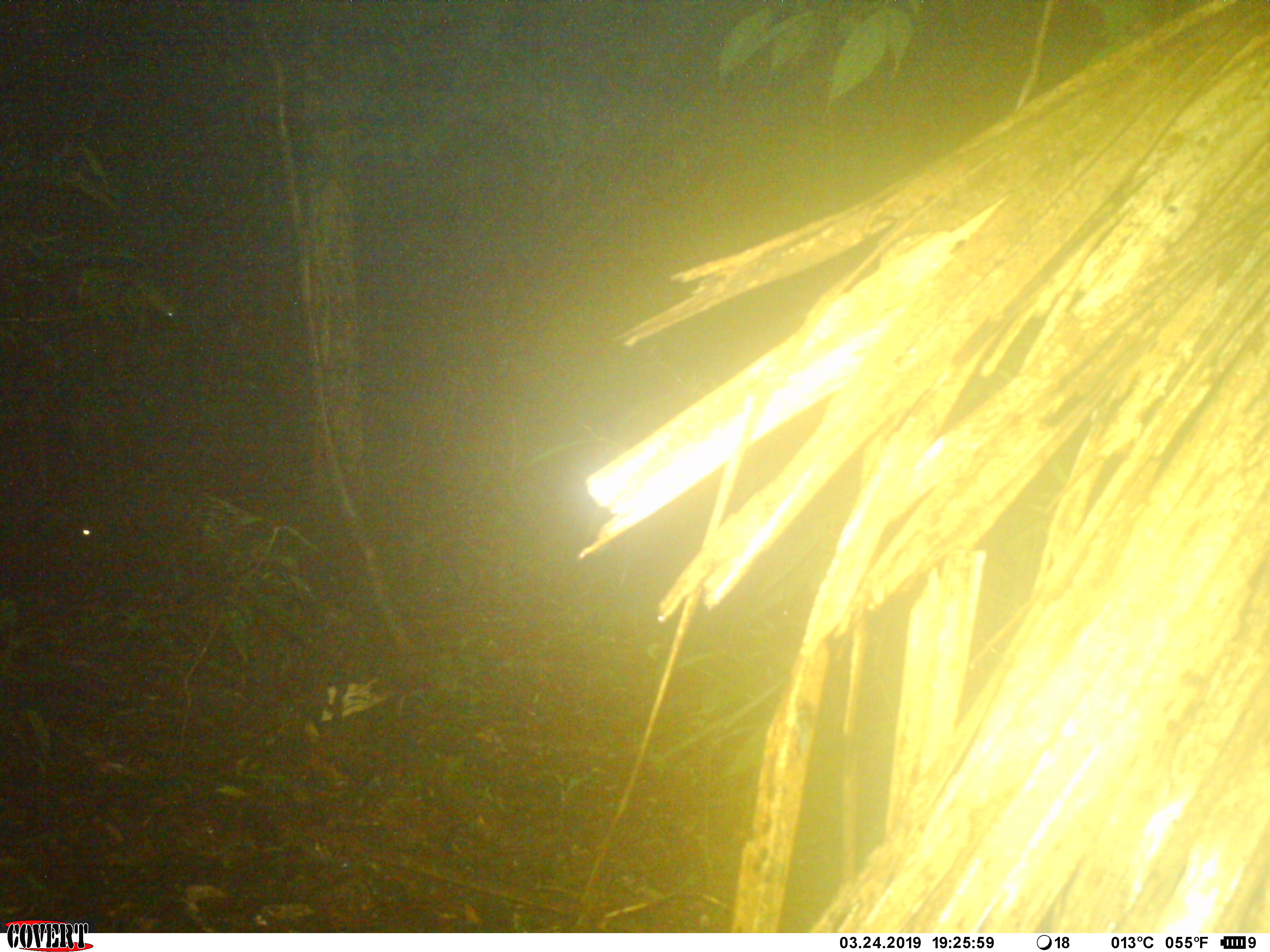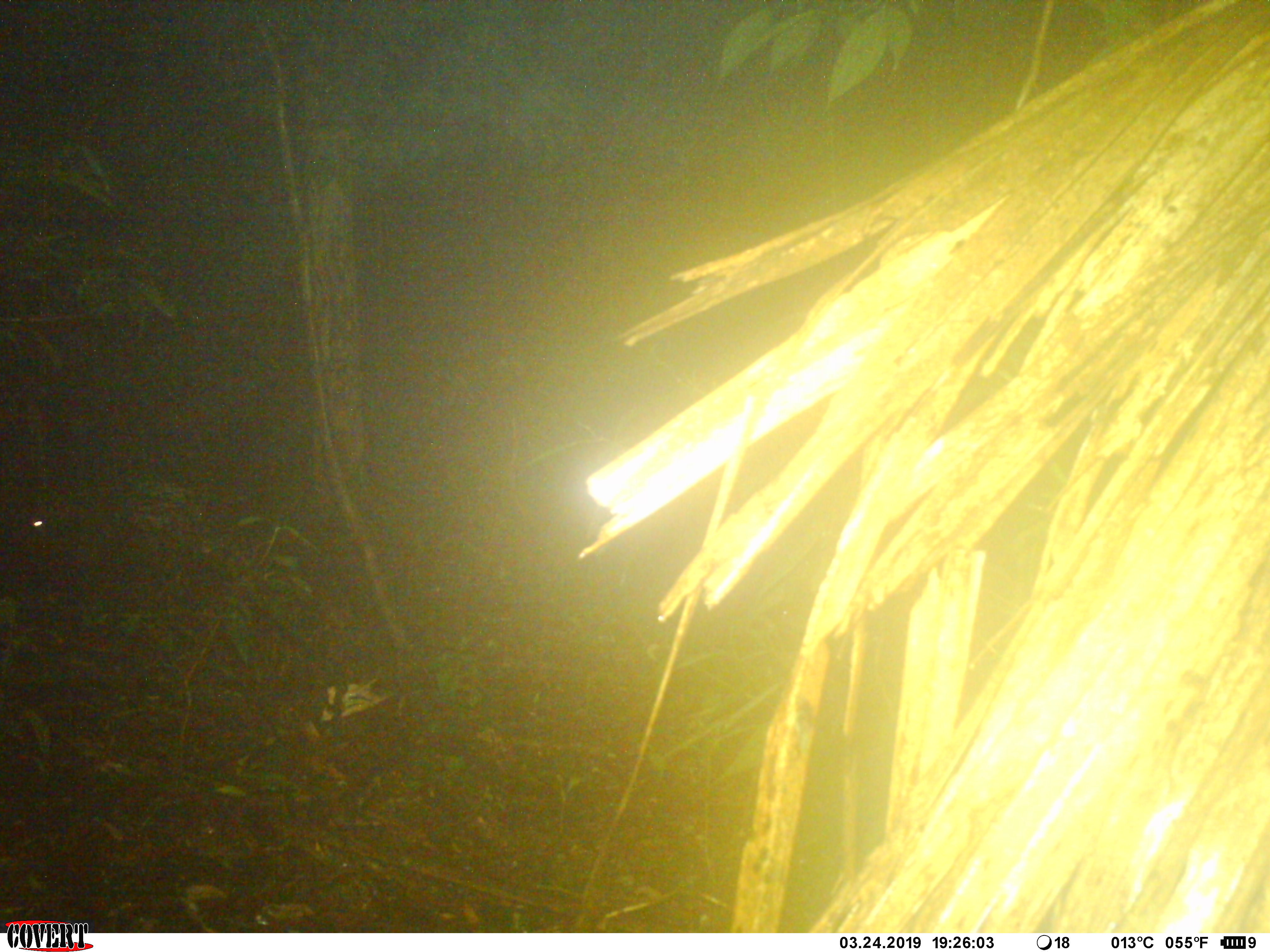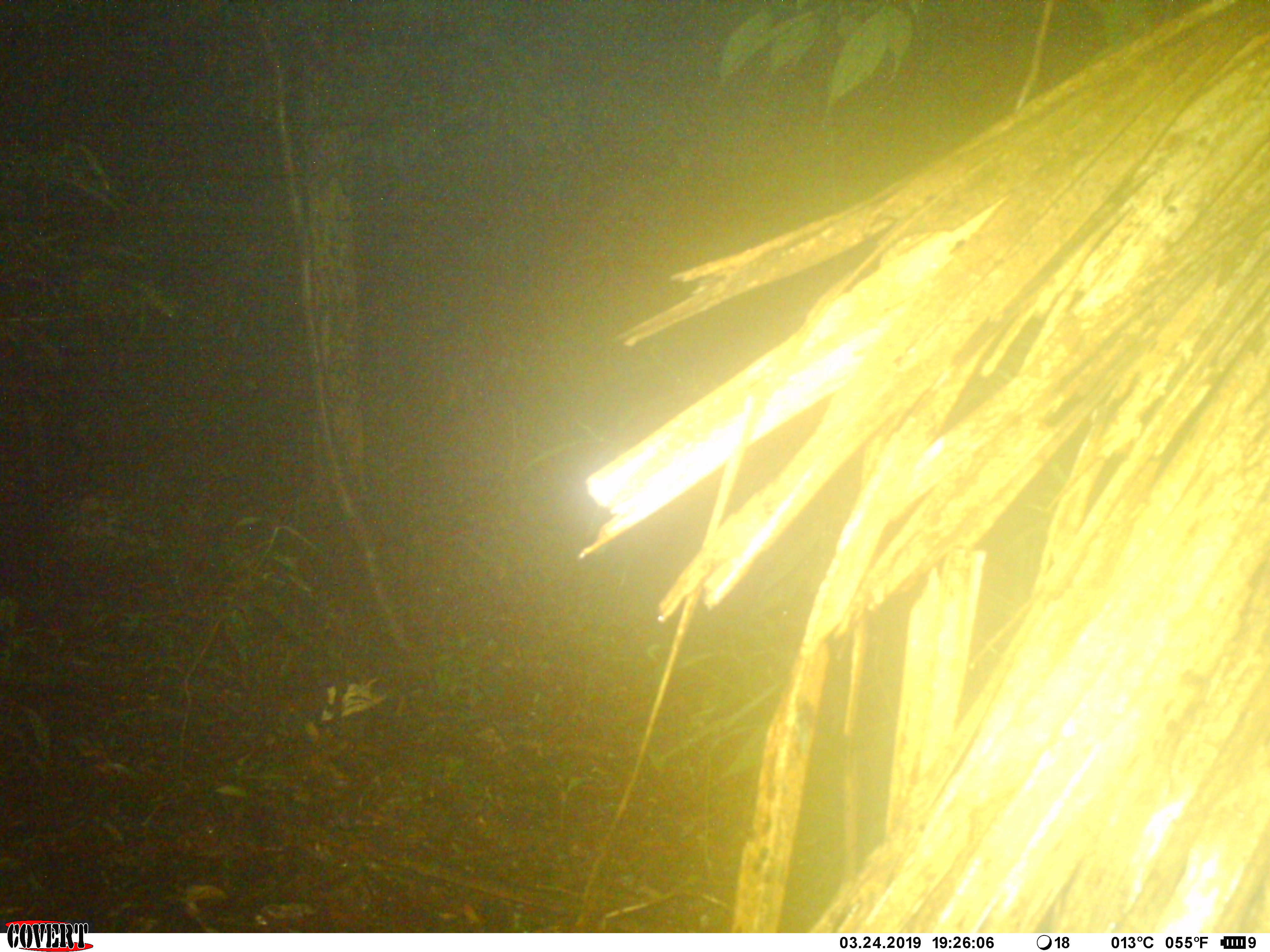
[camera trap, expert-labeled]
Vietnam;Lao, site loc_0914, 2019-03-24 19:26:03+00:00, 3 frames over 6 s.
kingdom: Animalia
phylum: Chordata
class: Mammalia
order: Rodentia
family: Hystricidae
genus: Hystrix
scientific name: Hystrix brachyura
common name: malayan porcupine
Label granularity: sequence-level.